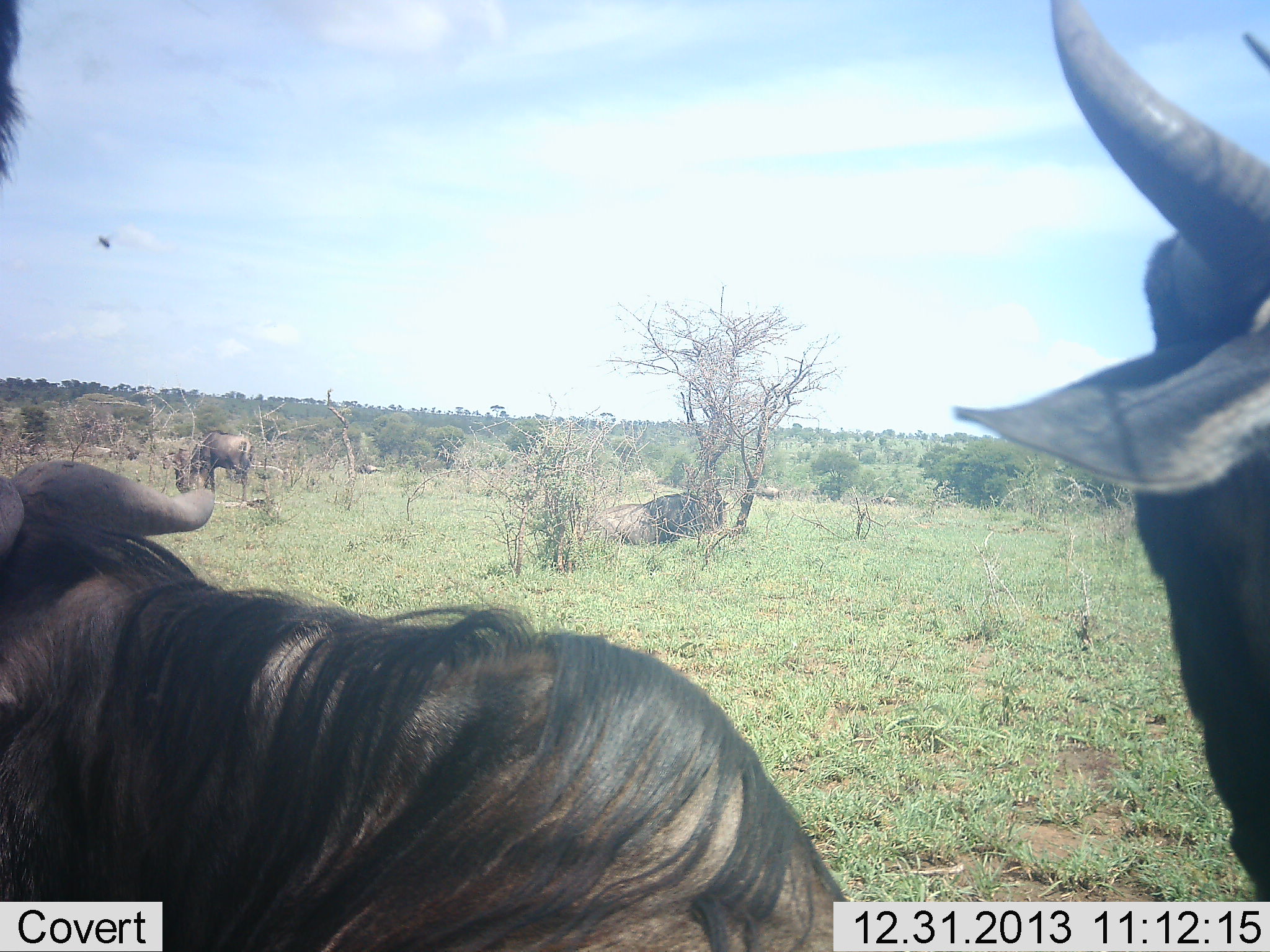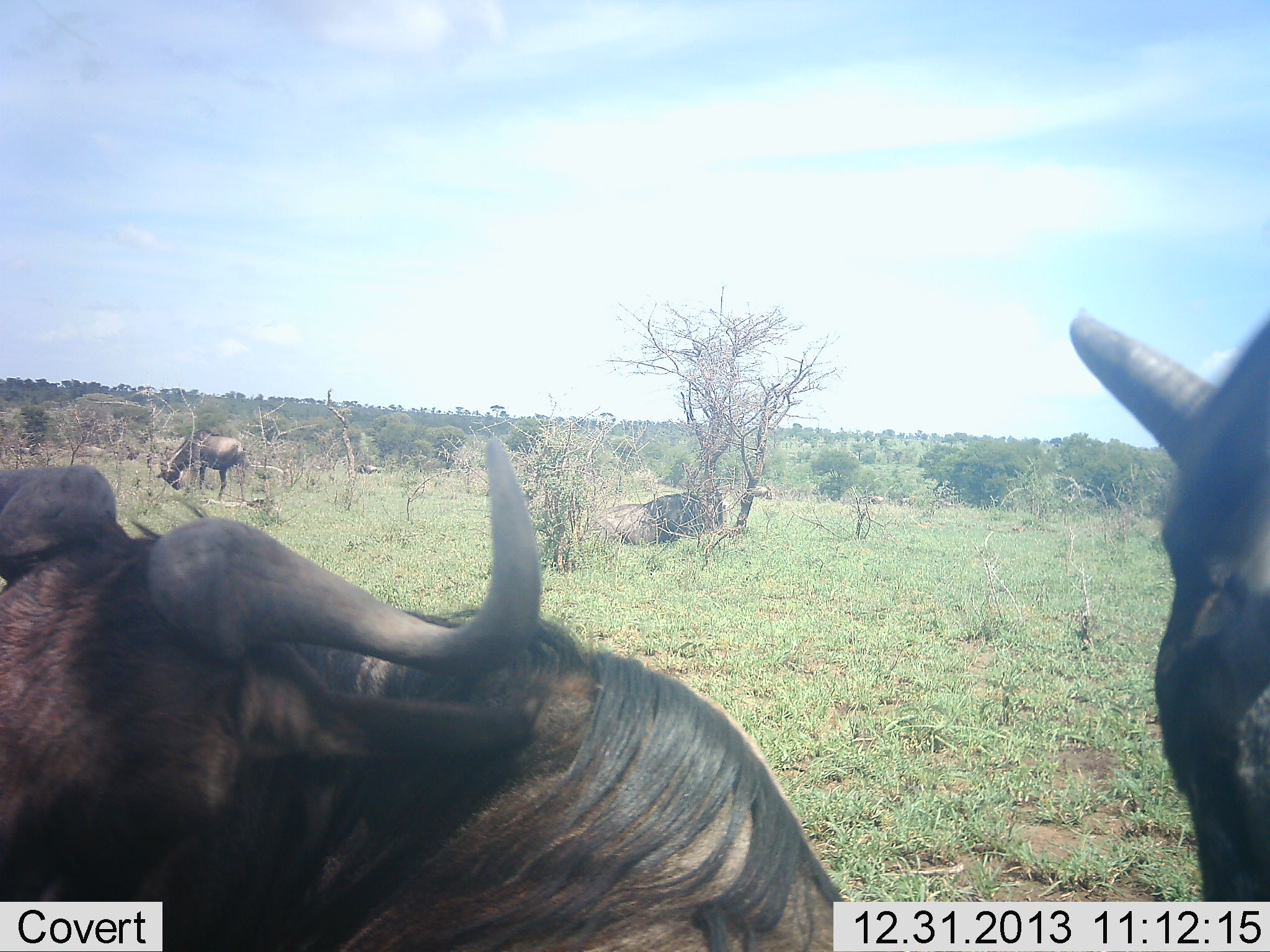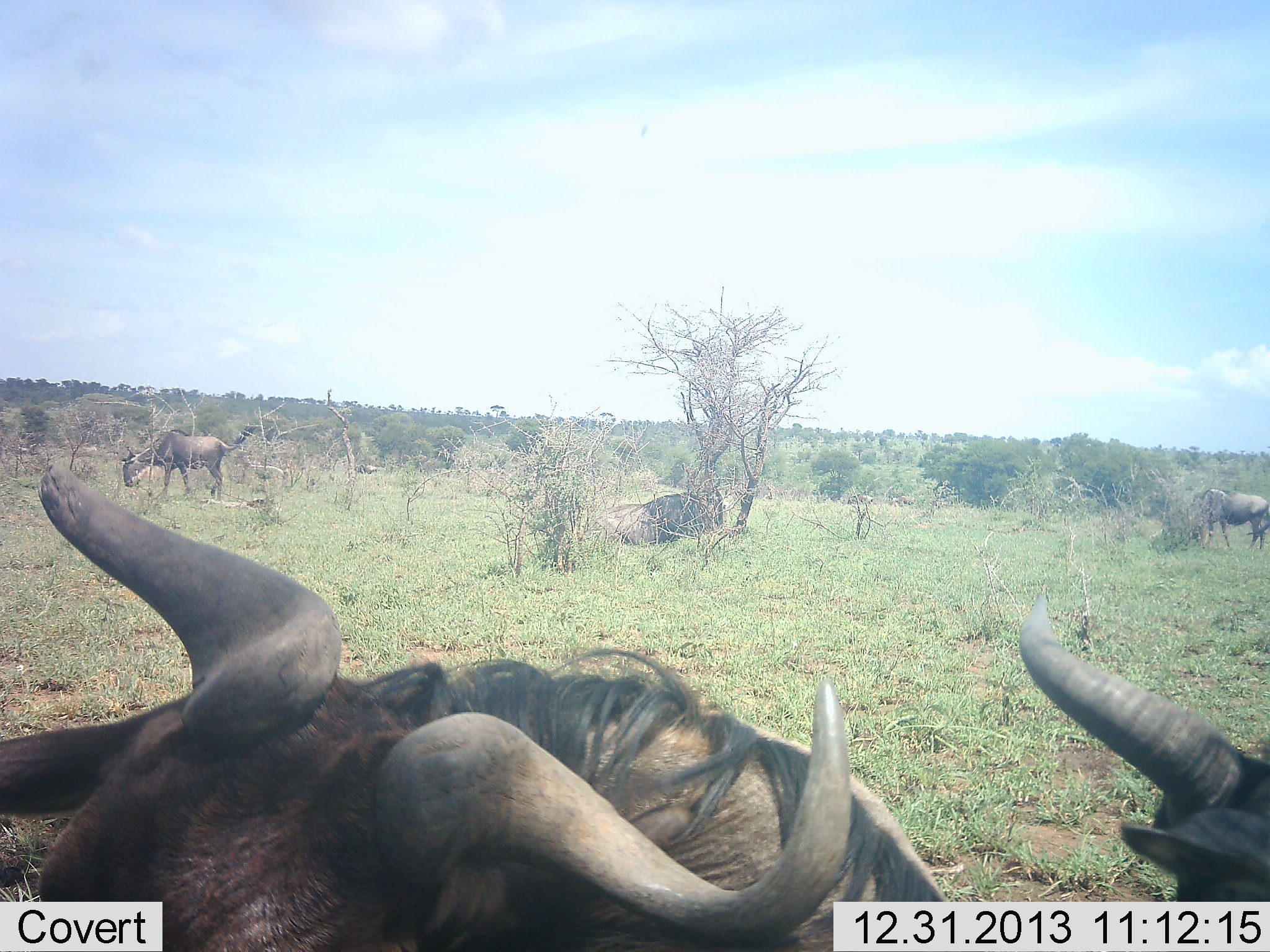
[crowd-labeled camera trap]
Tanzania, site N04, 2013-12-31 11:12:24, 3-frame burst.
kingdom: Animalia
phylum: Chordata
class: Mammalia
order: Artiodactyla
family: Bovidae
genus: Connochaetes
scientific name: Connochaetes taurinus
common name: blue wildebeest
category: wildebeest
Wildebeest (blue wildebeest) (Connochaetes taurinus), count 5. Behavior (volunteer vote fractions): standing 80%, resting 80%, moving 20%, interacting 0%. Young present (vote fraction): 0%. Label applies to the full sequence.